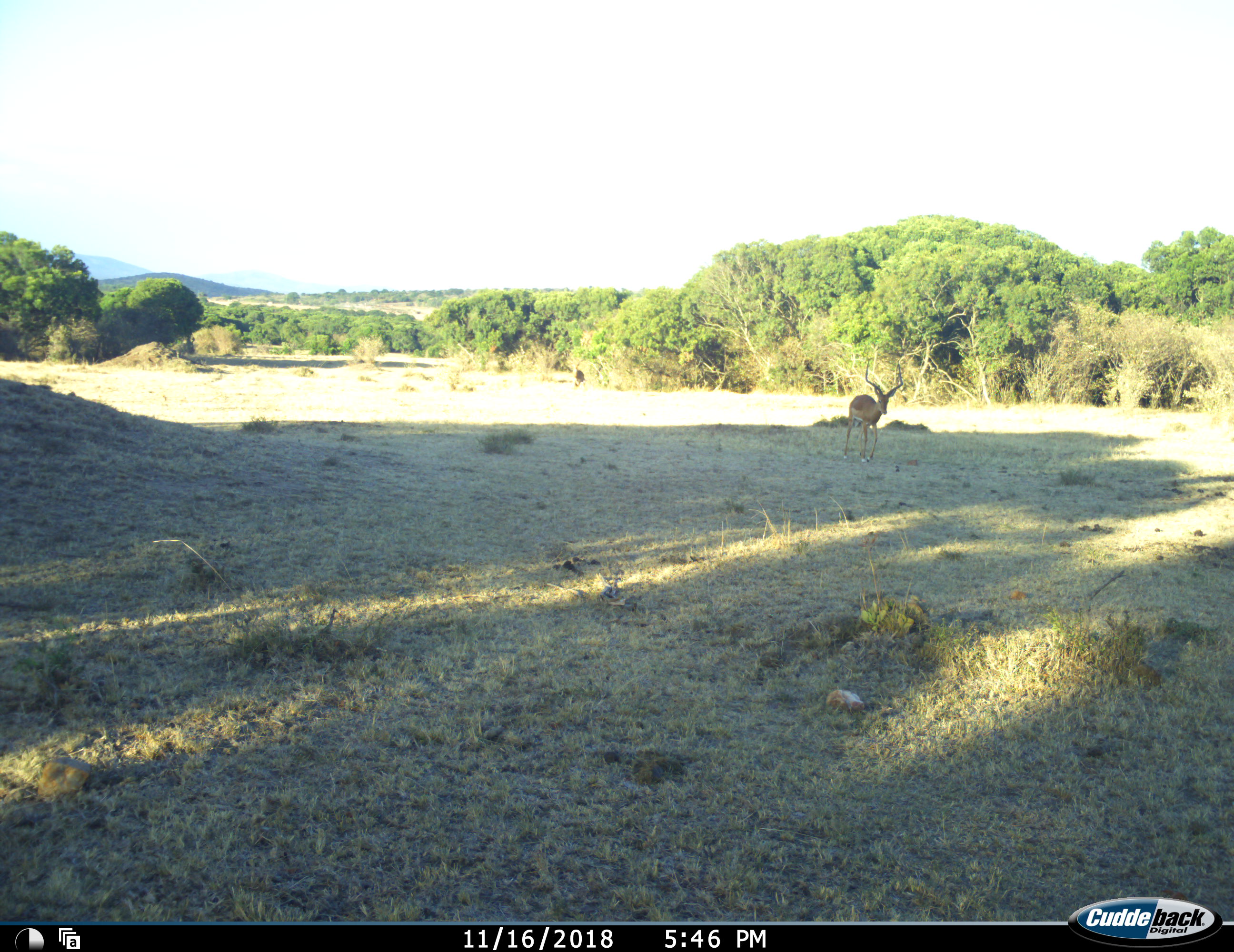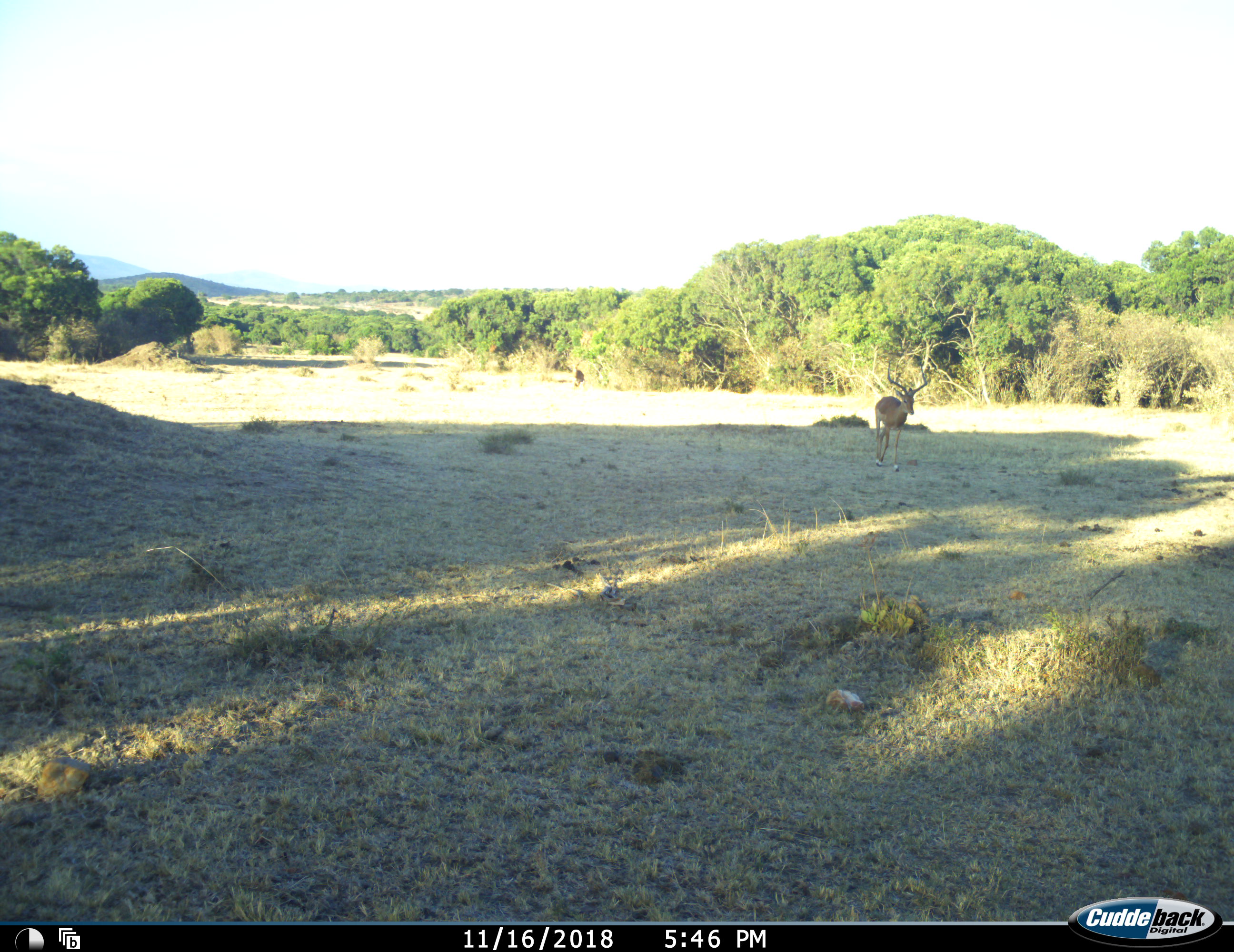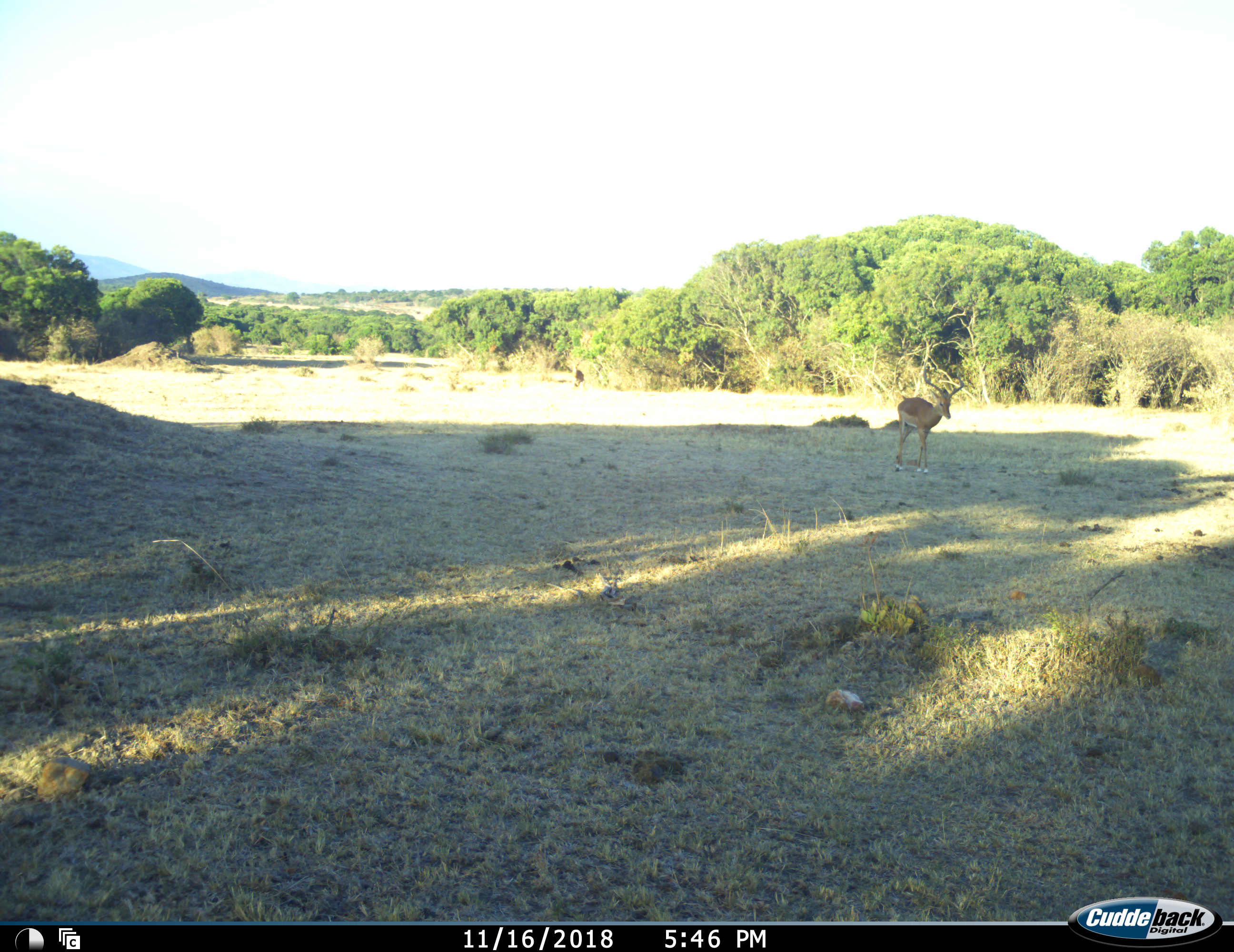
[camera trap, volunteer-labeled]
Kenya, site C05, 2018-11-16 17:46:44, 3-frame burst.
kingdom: Animalia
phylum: Chordata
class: Mammalia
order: Artiodactyla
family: Bovidae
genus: Aepyceros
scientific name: Aepyceros melampus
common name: impala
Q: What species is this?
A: Impala (Aepyceros melampus).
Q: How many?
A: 1.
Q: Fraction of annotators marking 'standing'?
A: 0%.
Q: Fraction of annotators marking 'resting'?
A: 0%.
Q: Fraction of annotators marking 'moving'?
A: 100%.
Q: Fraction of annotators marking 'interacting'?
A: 0%.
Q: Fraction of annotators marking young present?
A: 0%.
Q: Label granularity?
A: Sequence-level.